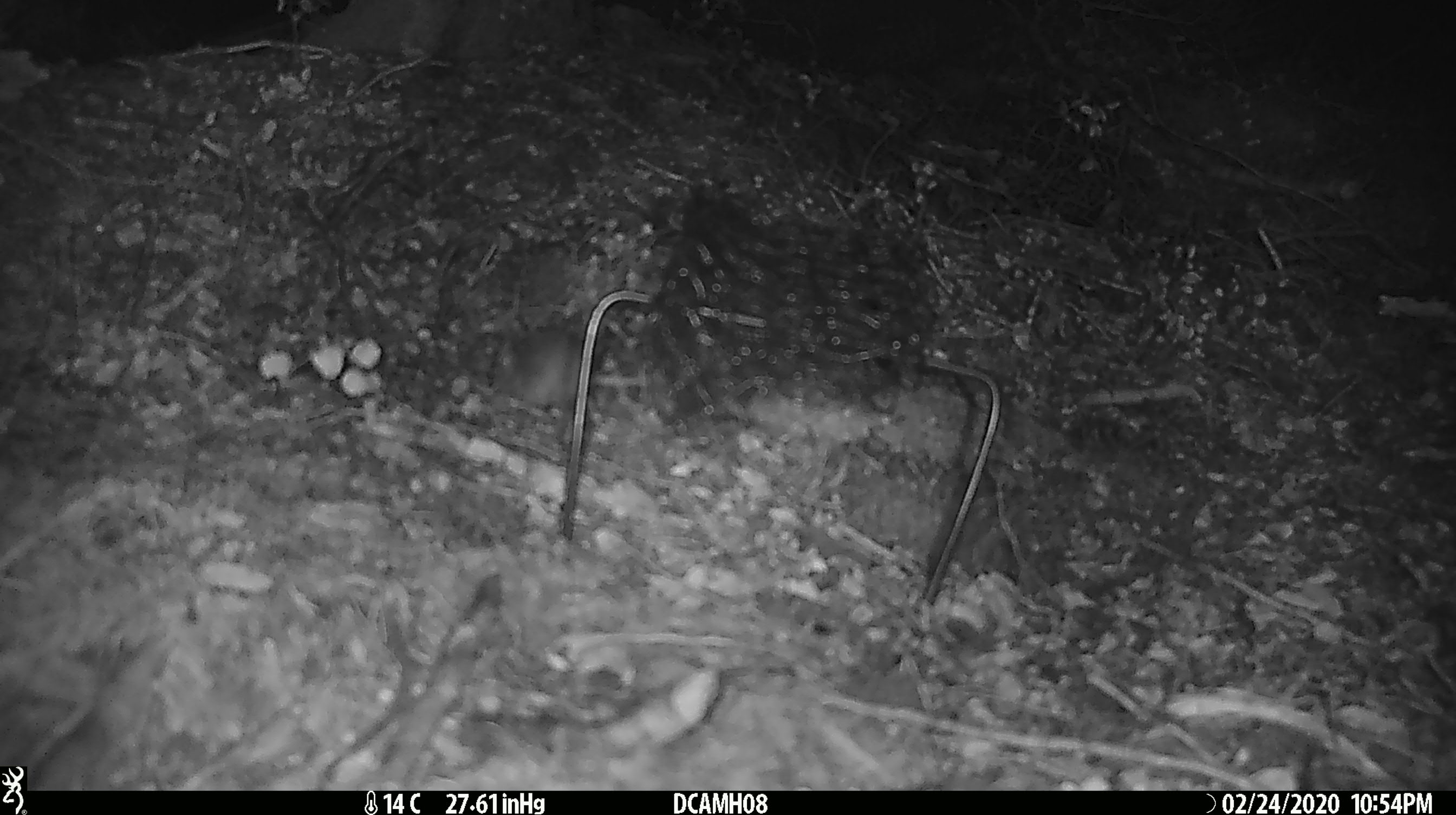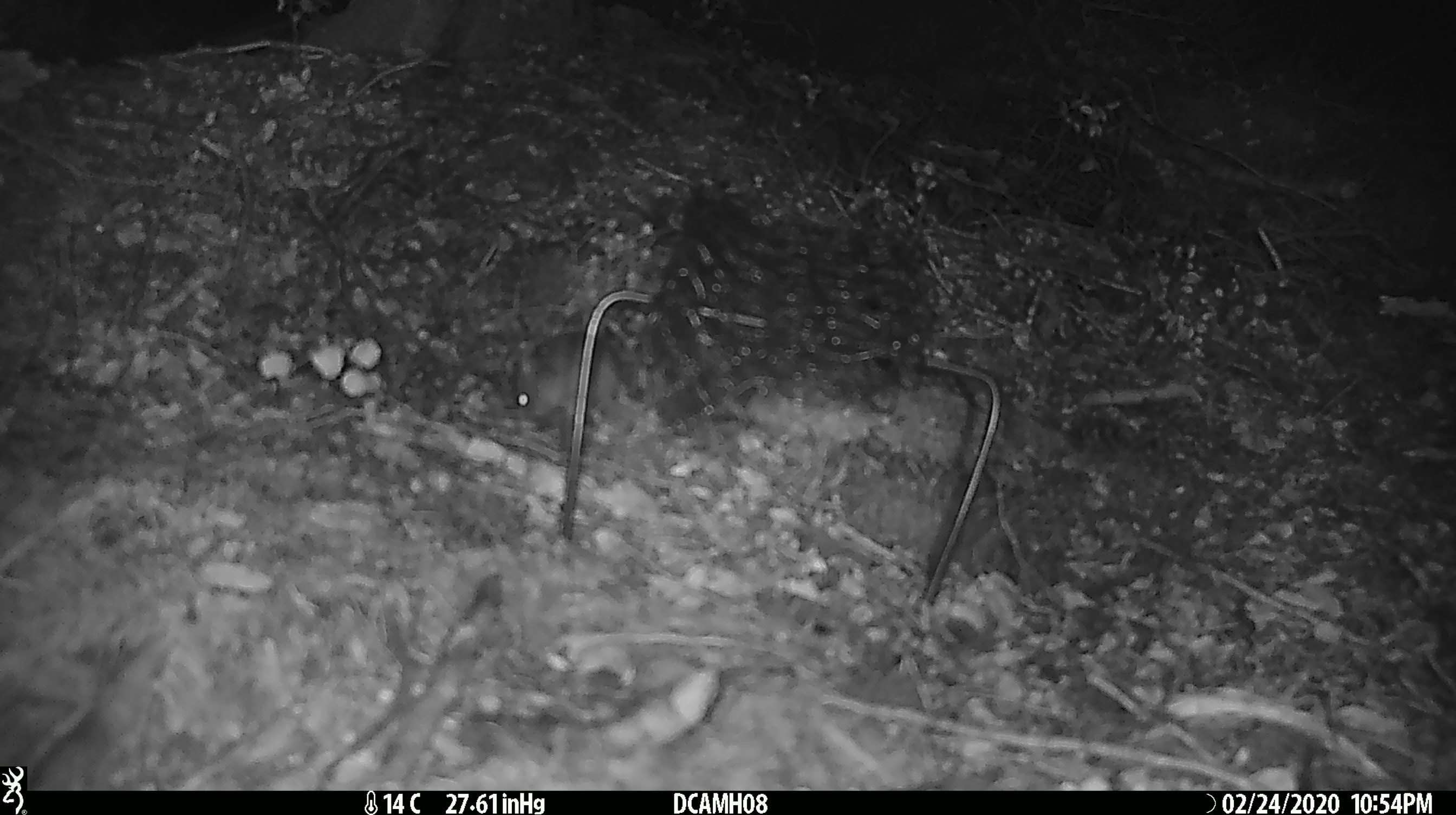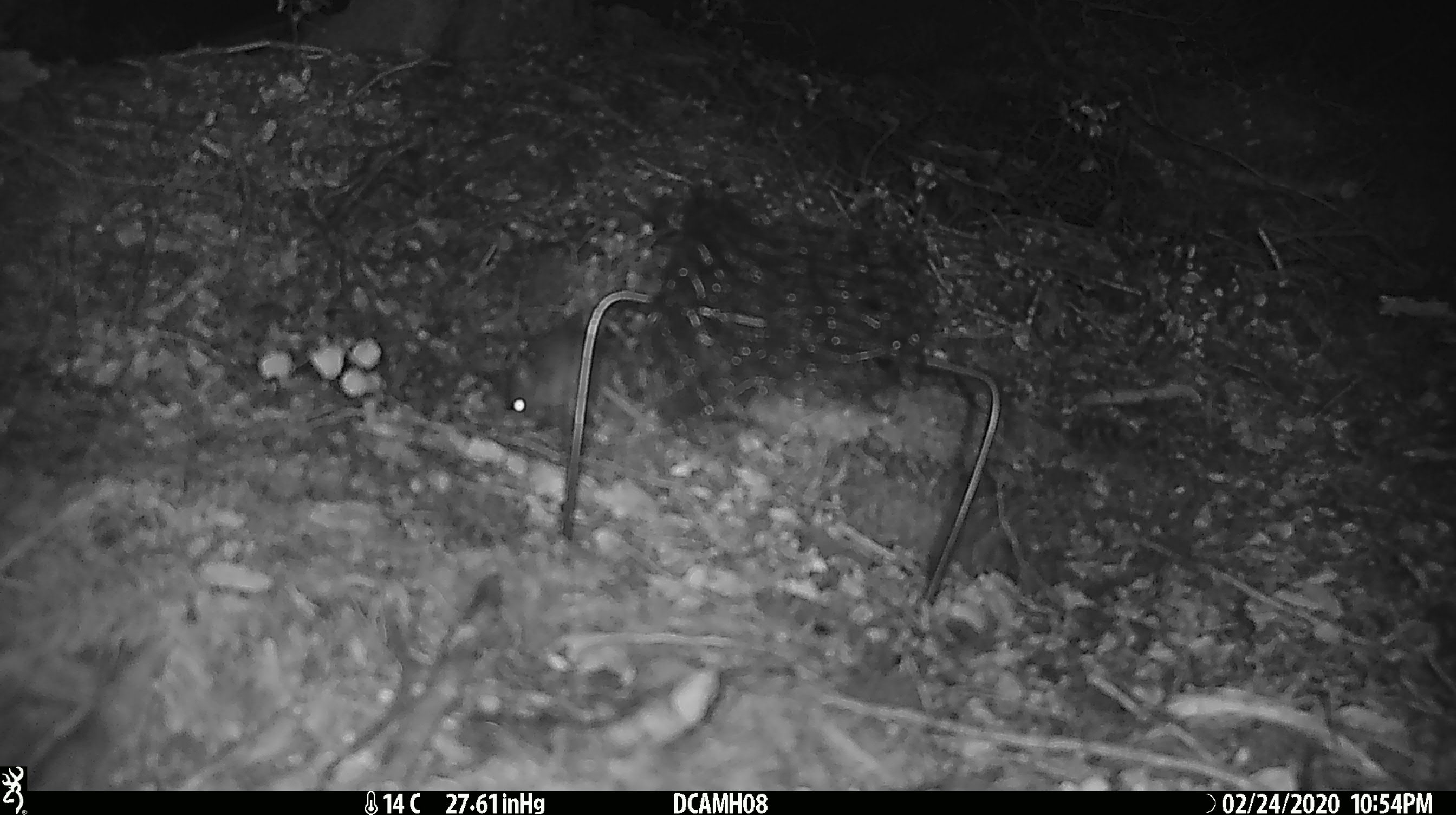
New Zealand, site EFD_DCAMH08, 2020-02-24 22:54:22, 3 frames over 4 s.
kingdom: Animalia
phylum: Chordata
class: Mammalia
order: Rodentia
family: Muridae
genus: Mus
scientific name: Mus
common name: mouse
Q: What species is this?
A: Mouse (Mus).